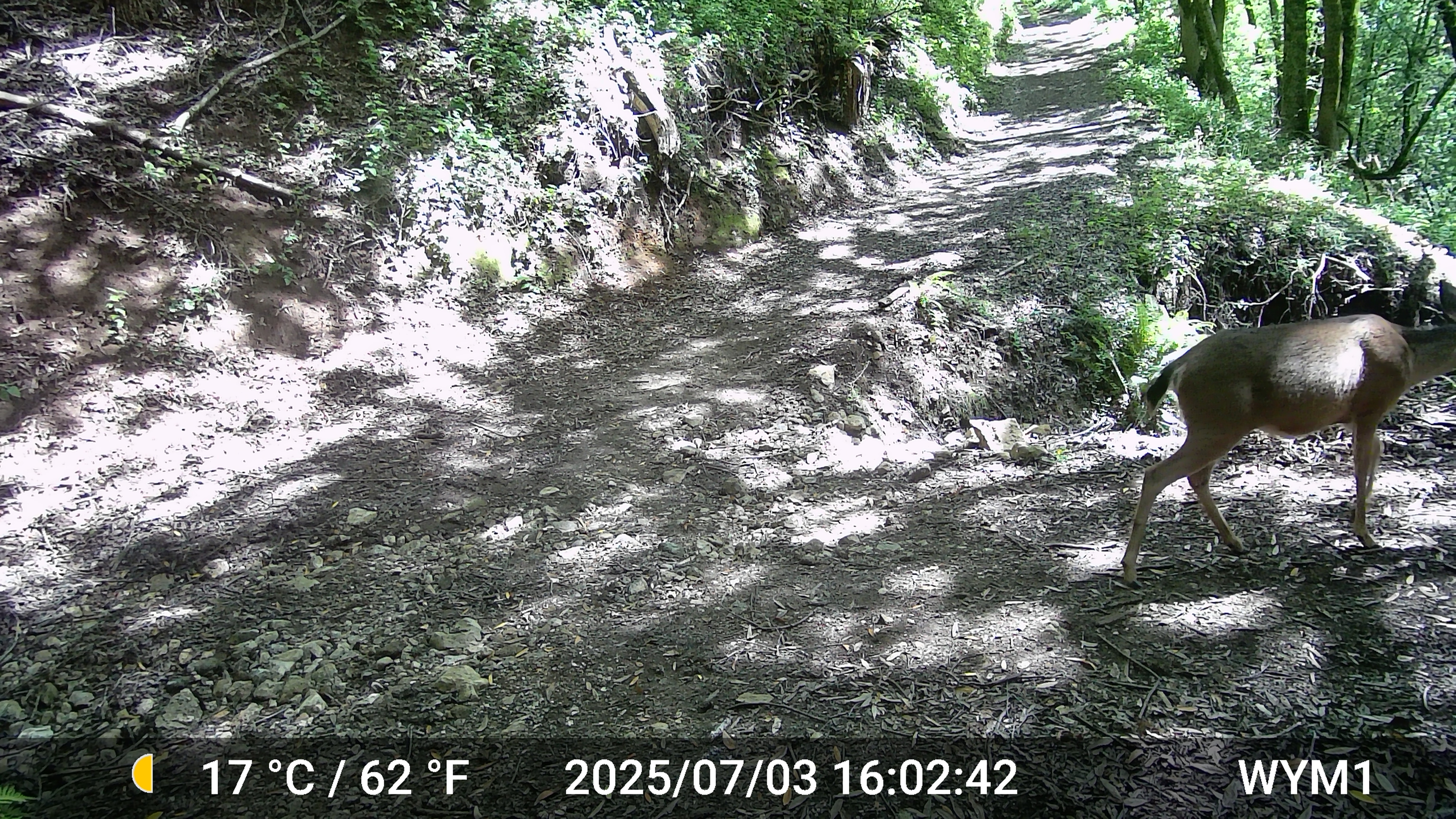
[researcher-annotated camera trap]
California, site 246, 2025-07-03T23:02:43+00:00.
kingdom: Animalia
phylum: Chordata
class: Mammalia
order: Artiodactyla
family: Cervidae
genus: Odocoileus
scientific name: Odocoileus hemionus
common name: mule deer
Mule deer (Odocoileus hemionus).